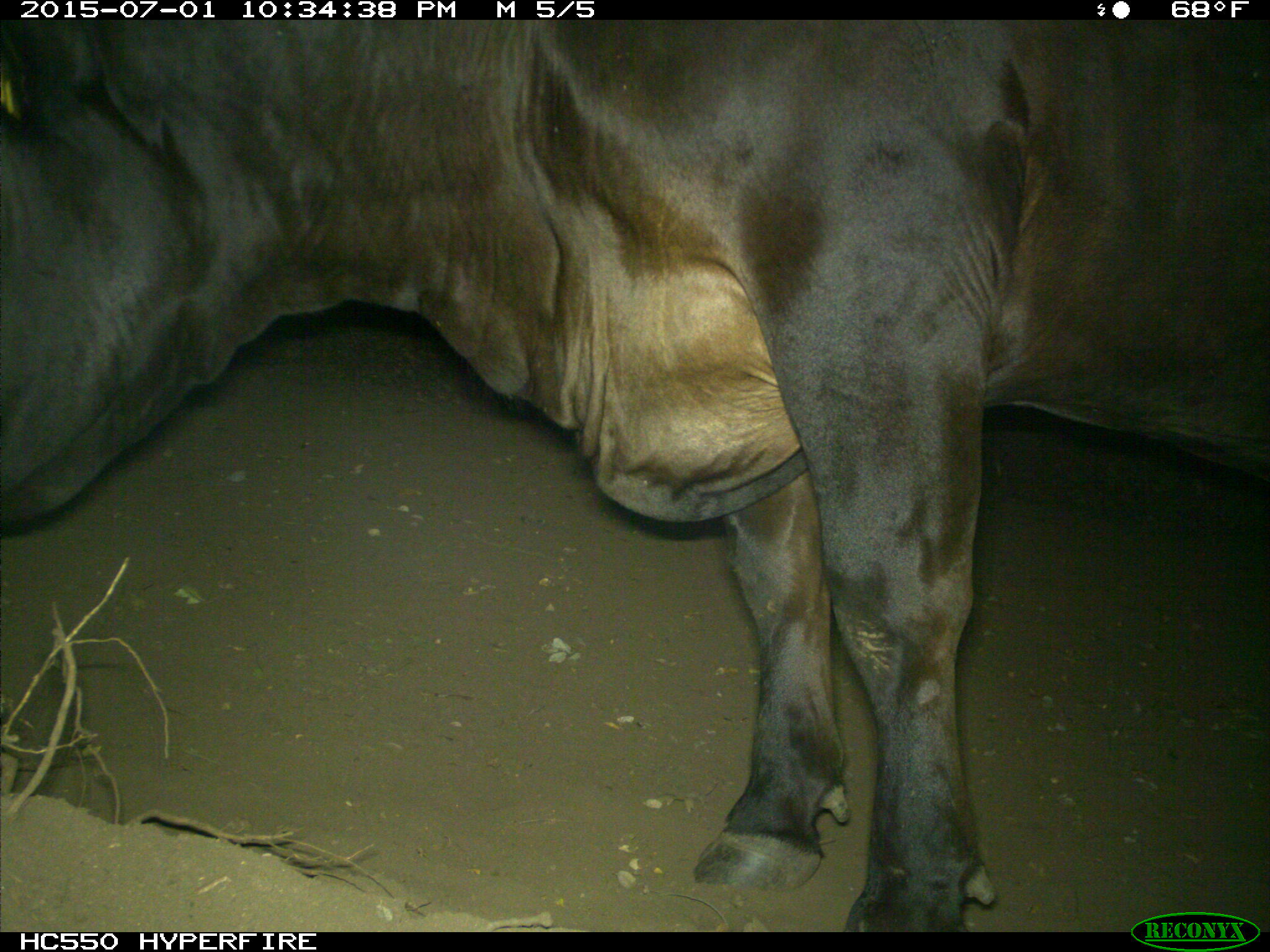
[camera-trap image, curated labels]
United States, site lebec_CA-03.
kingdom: Animalia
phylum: Chordata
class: Mammalia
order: Artiodactyla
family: Bovidae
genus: Bos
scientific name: Bos taurus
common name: domestic cow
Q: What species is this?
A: Bos taurus (domestic cow).